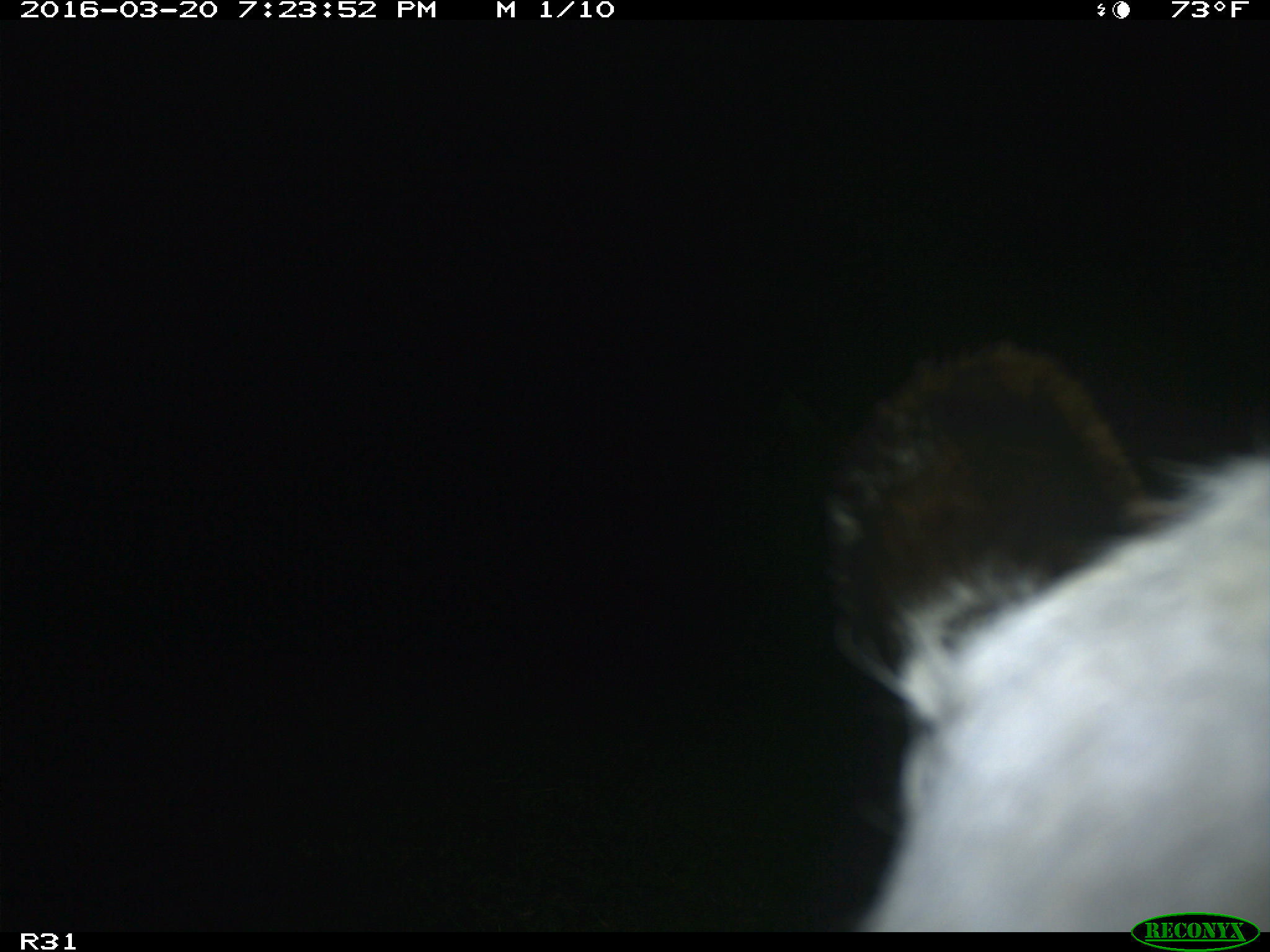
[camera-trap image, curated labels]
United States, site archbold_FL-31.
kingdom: Animalia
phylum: Chordata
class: Mammalia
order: Artiodactyla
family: Bovidae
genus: Bos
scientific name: Bos taurus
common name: domestic cow